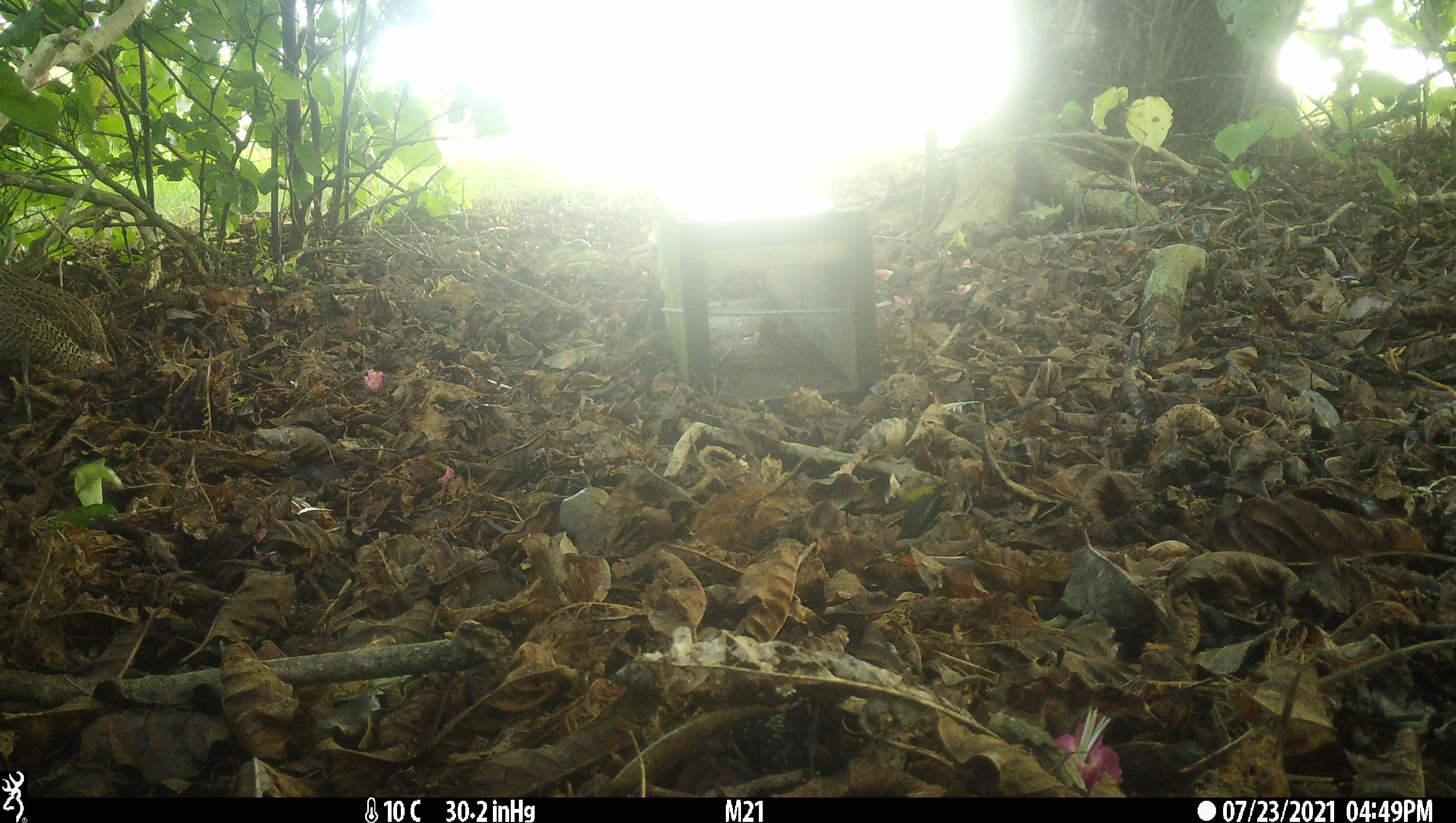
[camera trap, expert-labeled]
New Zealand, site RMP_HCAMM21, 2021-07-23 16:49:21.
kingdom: Animalia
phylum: Chordata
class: Aves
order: Galliformes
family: Phasianidae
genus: Synoicus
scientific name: Synoicus ypsilophorus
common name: brown quail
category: quail brown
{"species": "quail brown (brown quail) (Synoicus ypsilophorus)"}